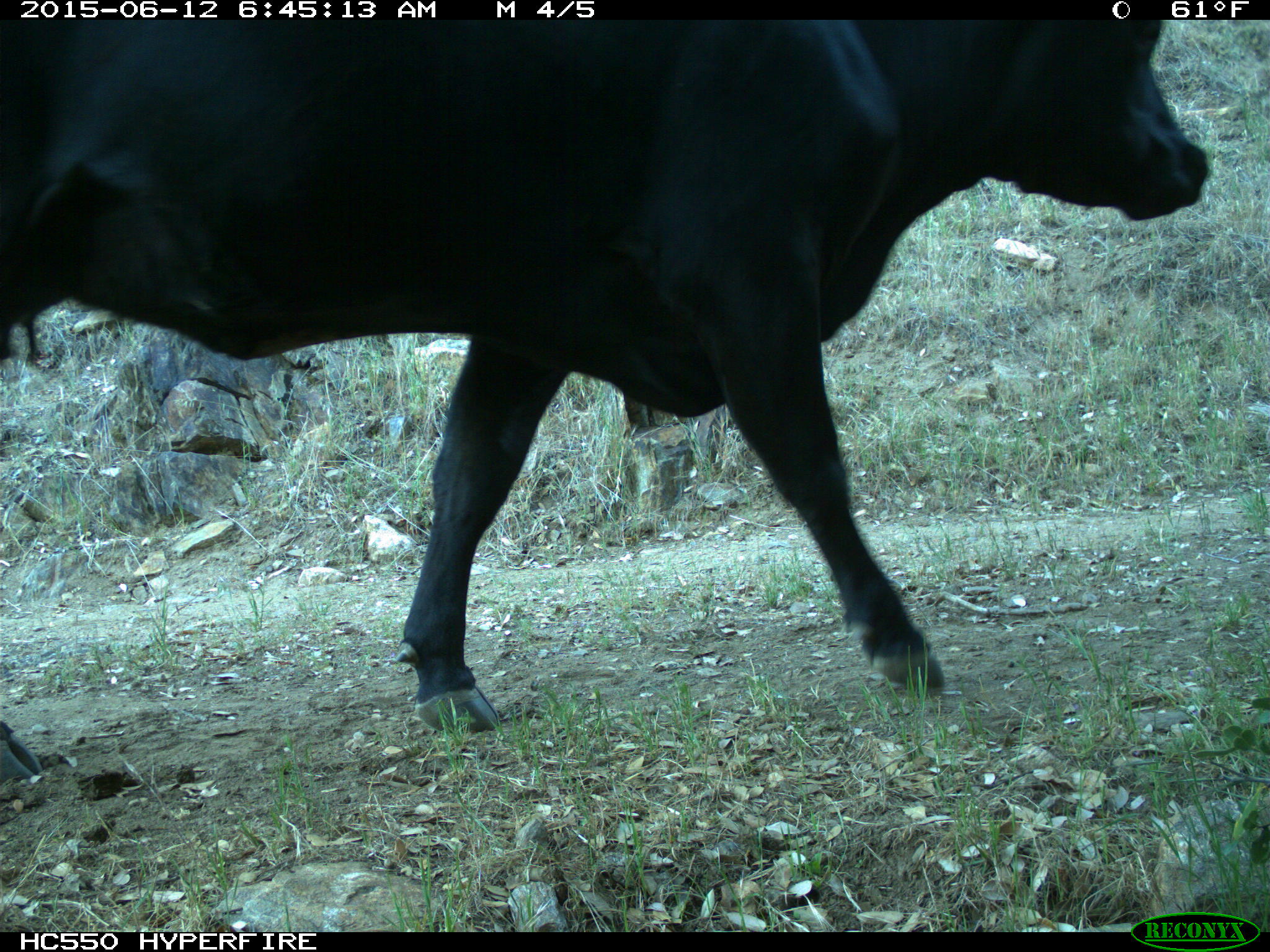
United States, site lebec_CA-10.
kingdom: Animalia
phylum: Chordata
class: Mammalia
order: Artiodactyla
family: Bovidae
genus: Bos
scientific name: Bos taurus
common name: domestic cow